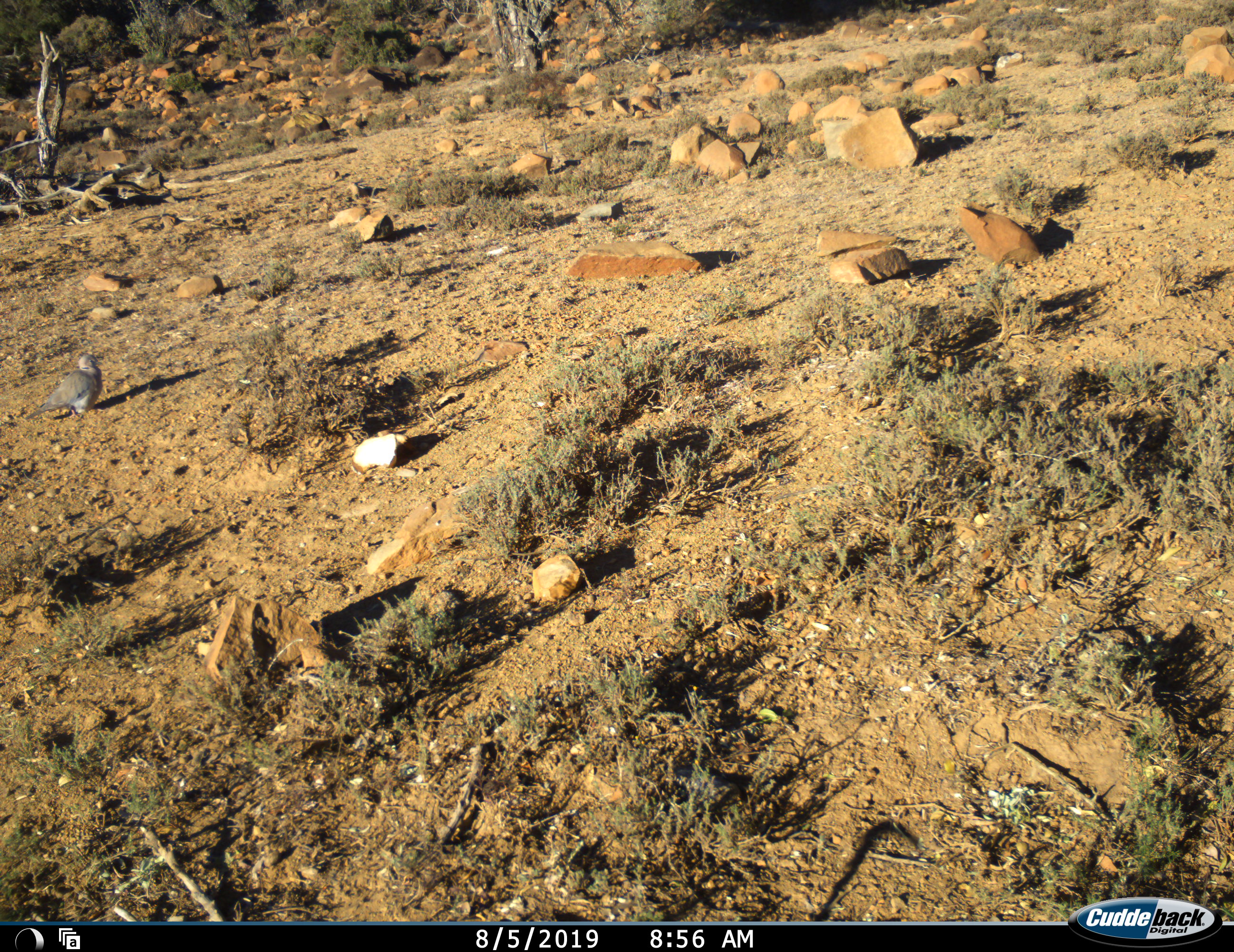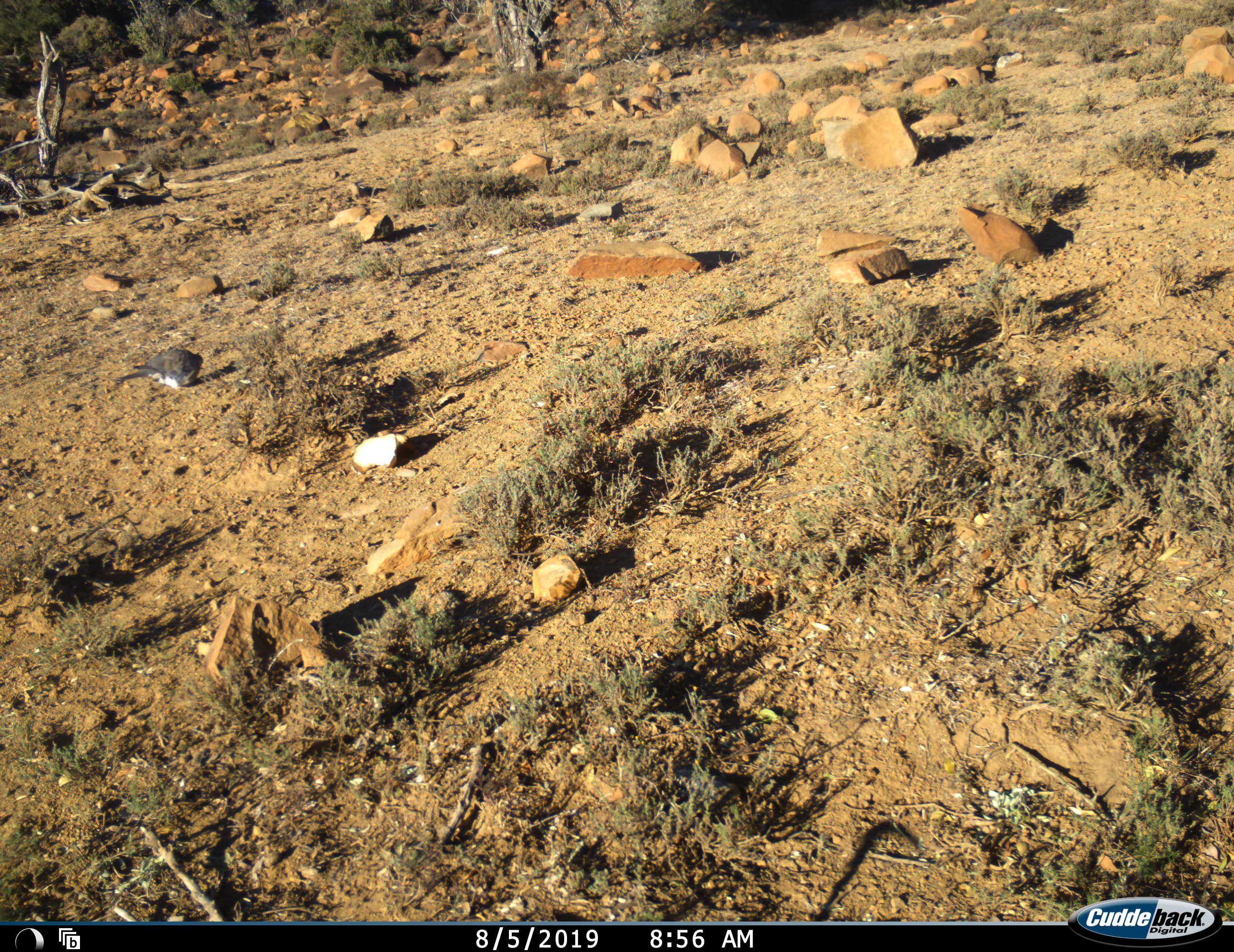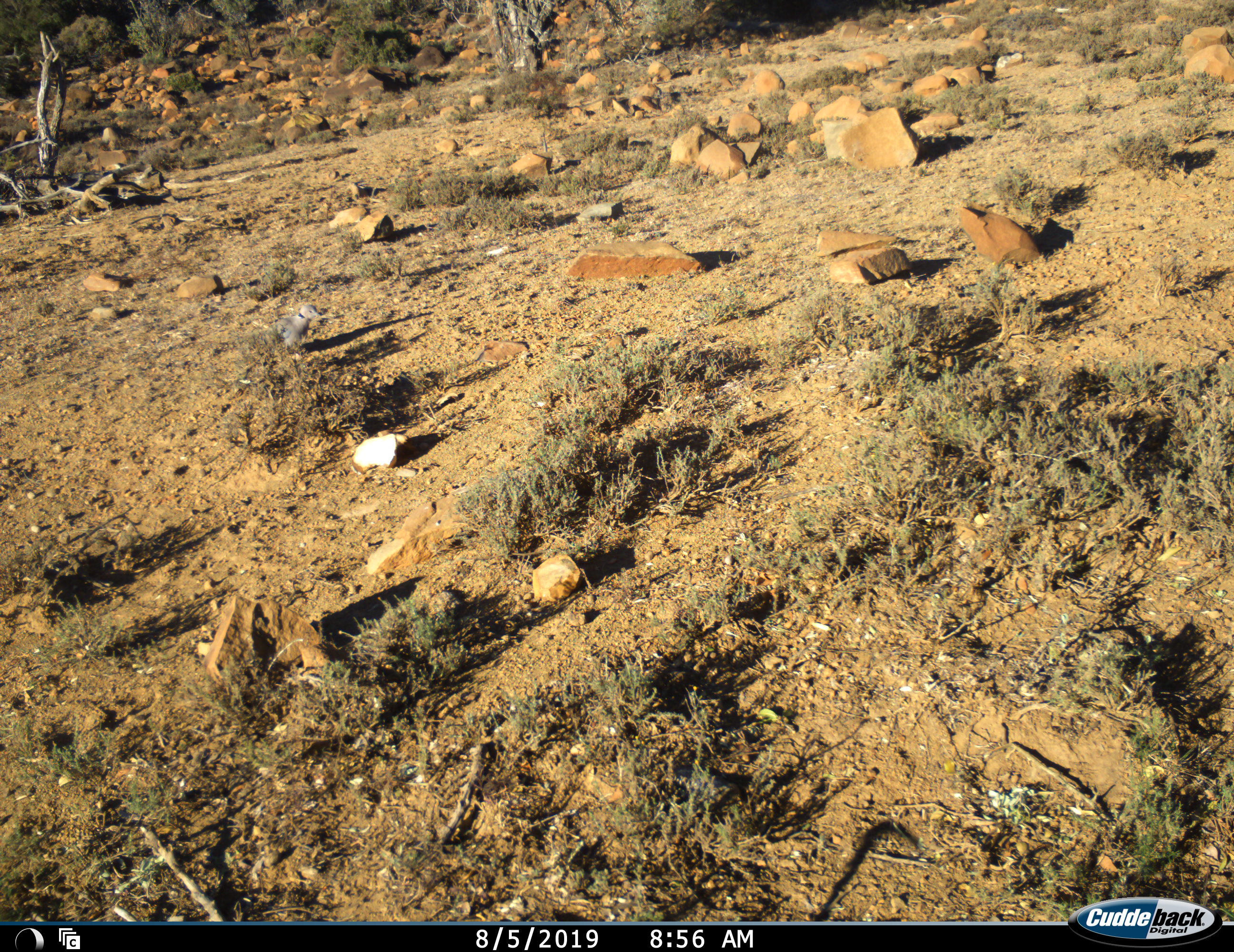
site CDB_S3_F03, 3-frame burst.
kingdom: Animalia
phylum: Chordata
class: Aves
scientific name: Aves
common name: bird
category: birdother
Birdother (bird) (Aves), count 1. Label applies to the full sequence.